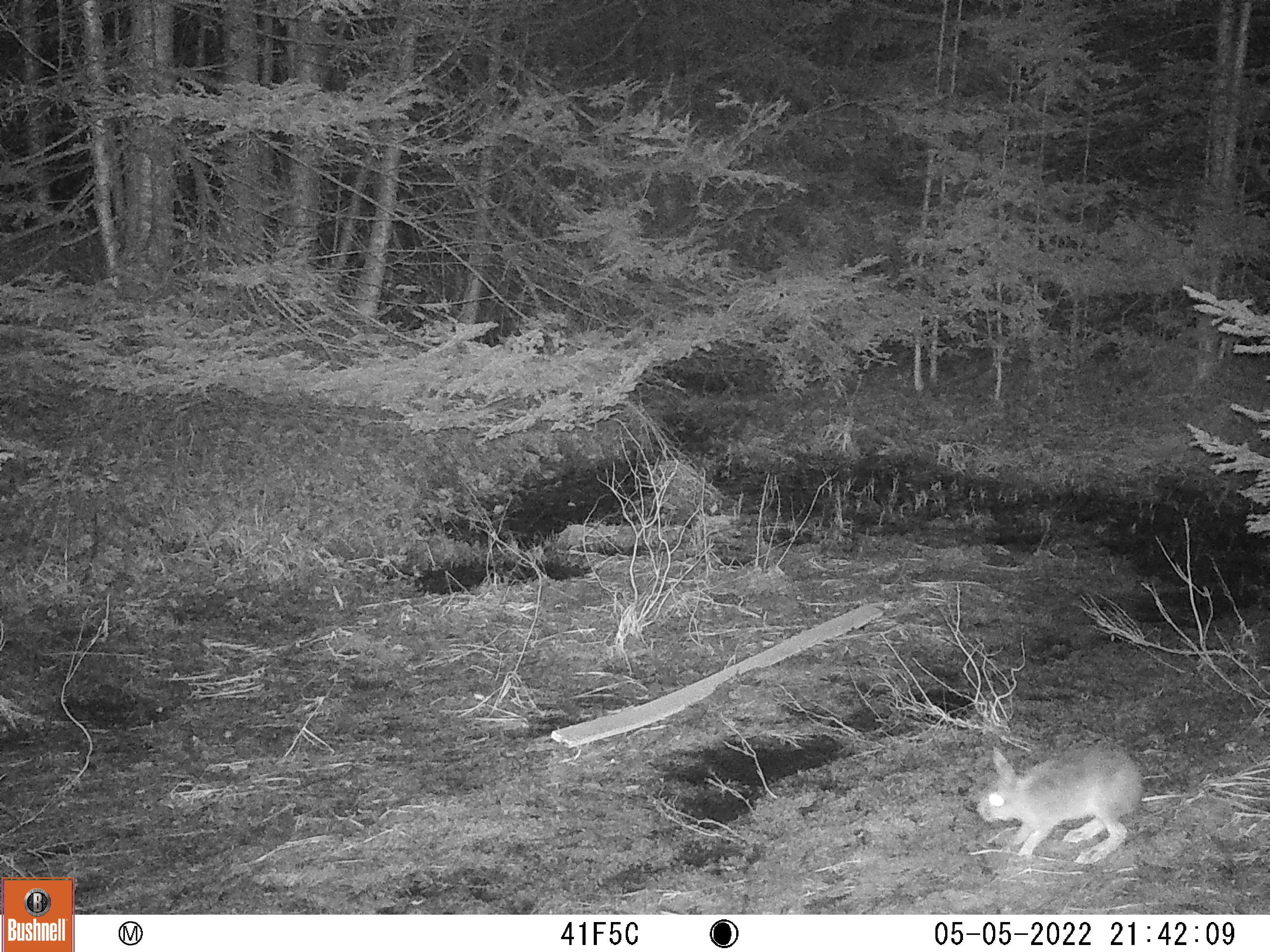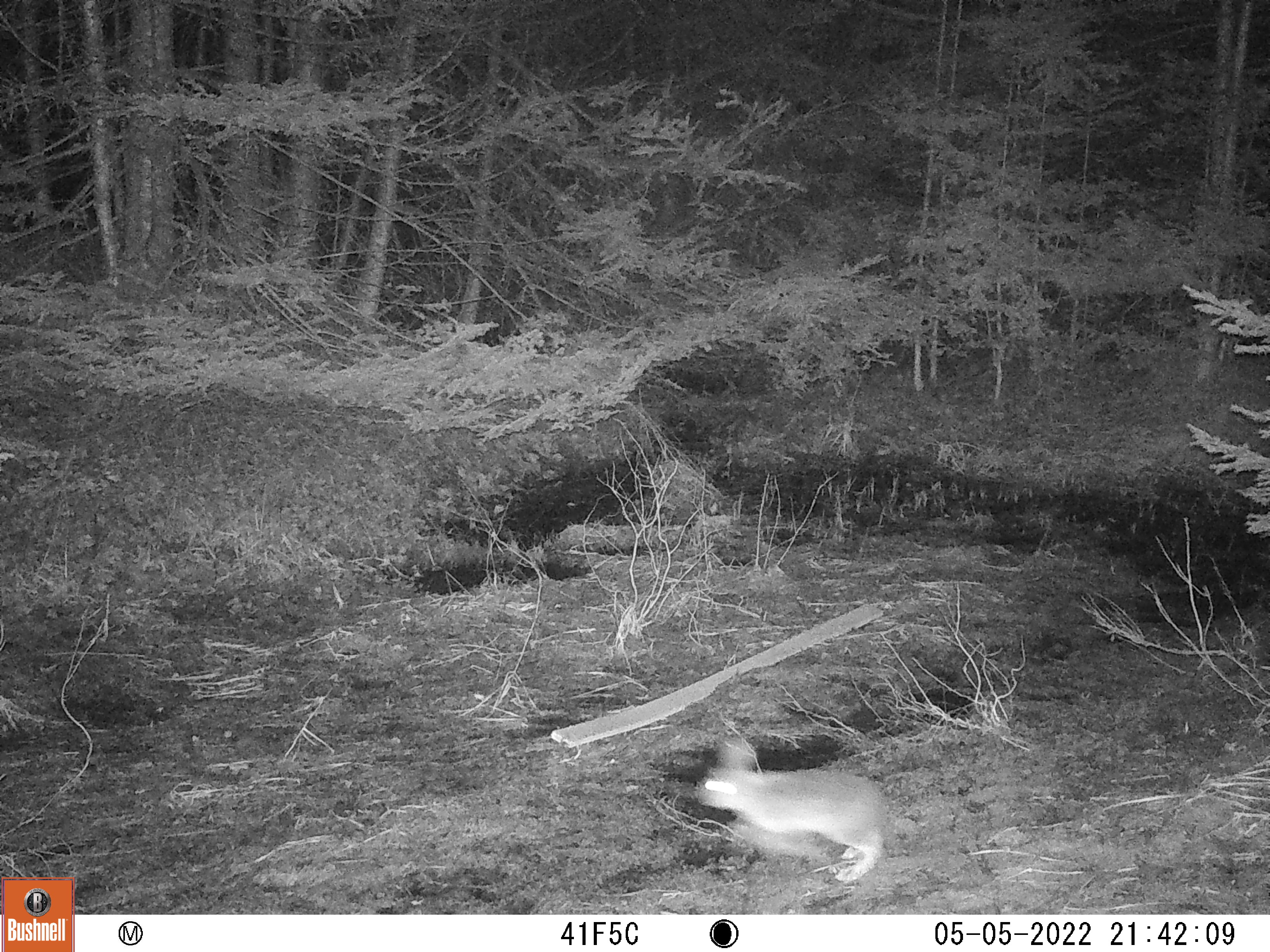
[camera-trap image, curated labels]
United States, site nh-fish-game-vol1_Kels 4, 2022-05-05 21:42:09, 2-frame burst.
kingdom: Animalia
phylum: Chordata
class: Mammalia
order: Lagomorpha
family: Leporidae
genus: Lepus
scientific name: Lepus americanus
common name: snowshoe hare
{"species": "snowshoe hare (Lepus americanus)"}